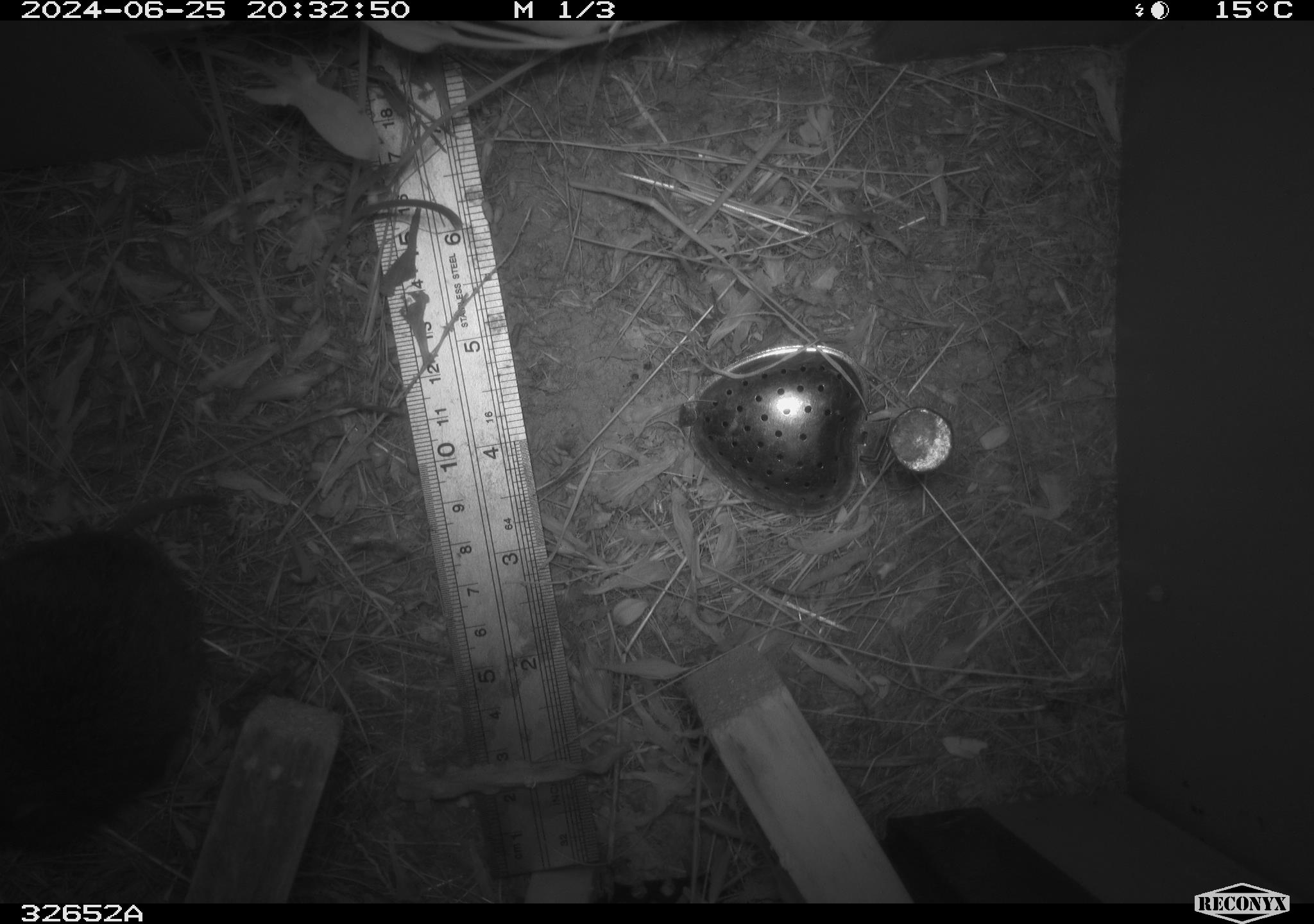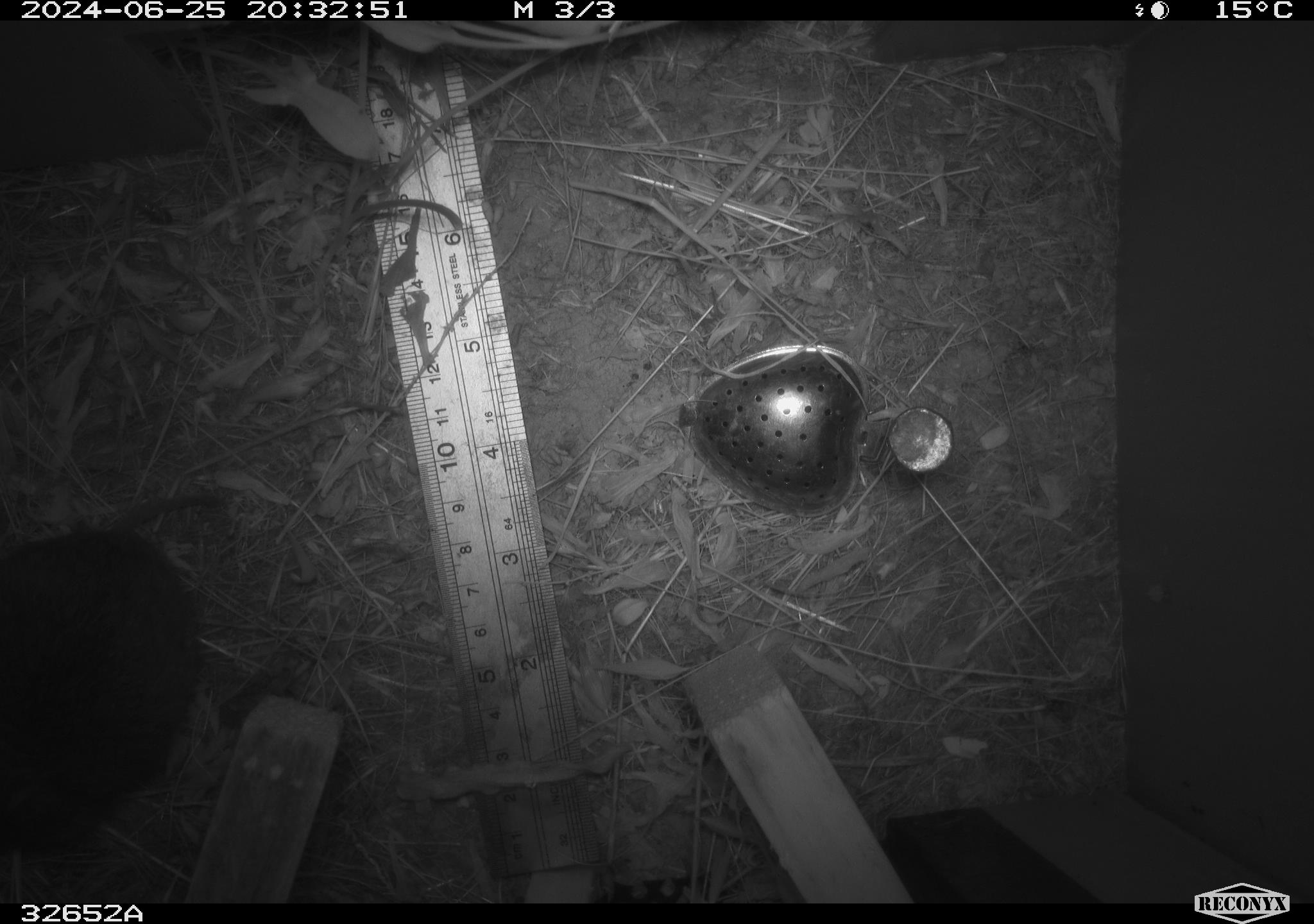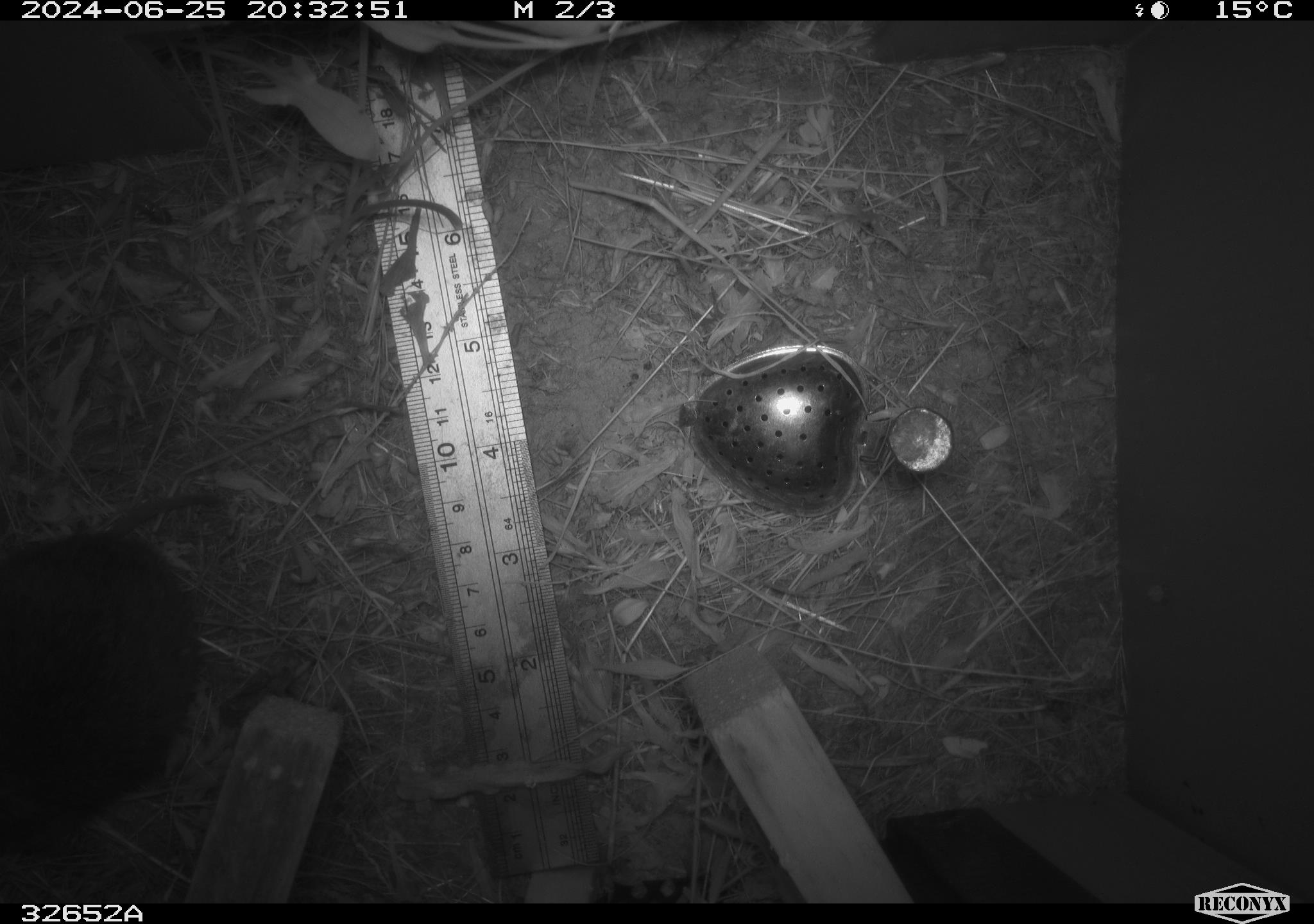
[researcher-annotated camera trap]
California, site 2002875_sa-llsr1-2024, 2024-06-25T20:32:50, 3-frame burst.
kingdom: Animalia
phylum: Chordata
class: Mammalia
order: Rodentia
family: Cricetidae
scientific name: Arvicolinae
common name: voles, lemmings, and muskrats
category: arvicolinae subfamily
Arvicolinae subfamily (voles, lemmings, and muskrats) (Arvicolinae).